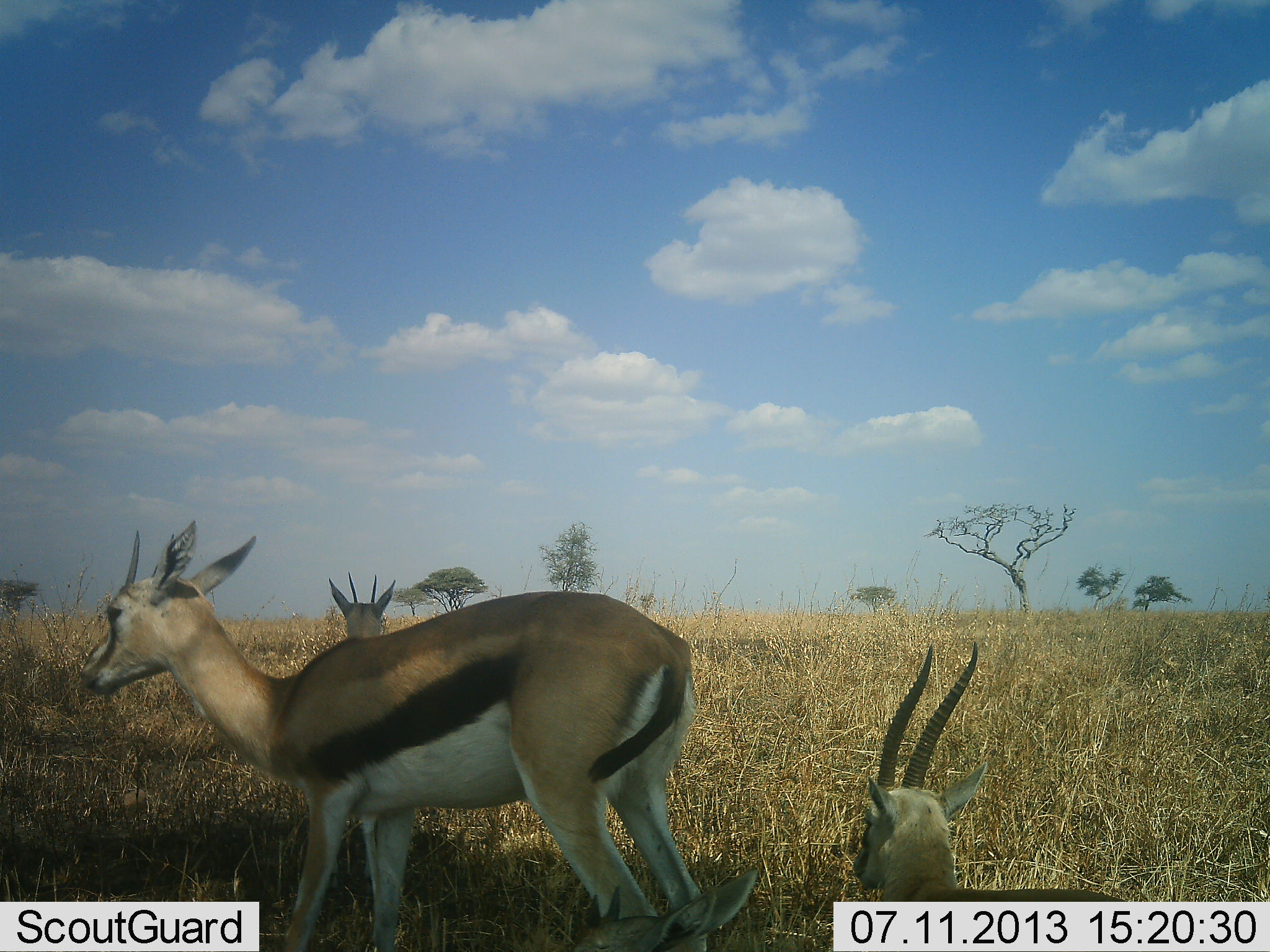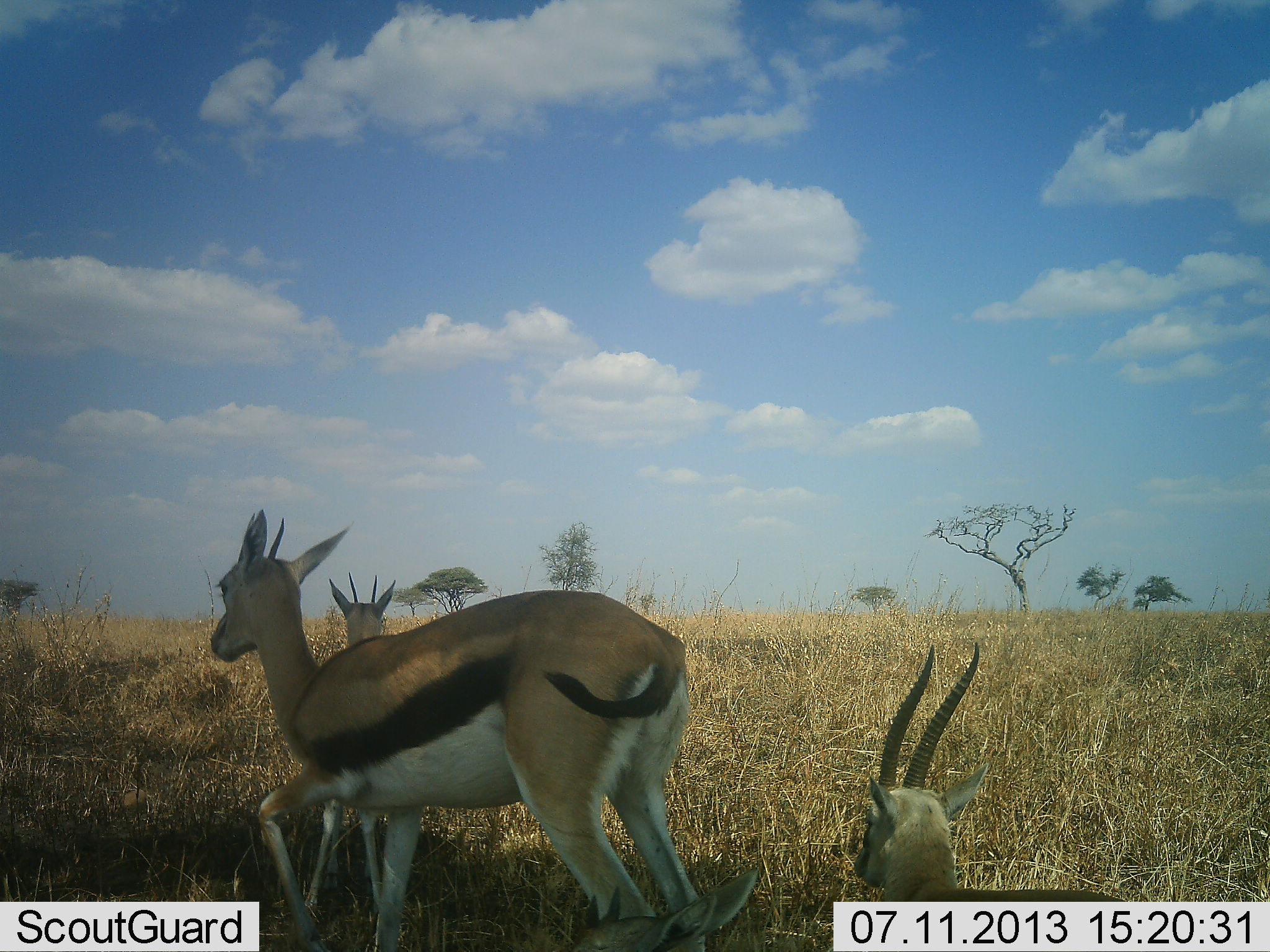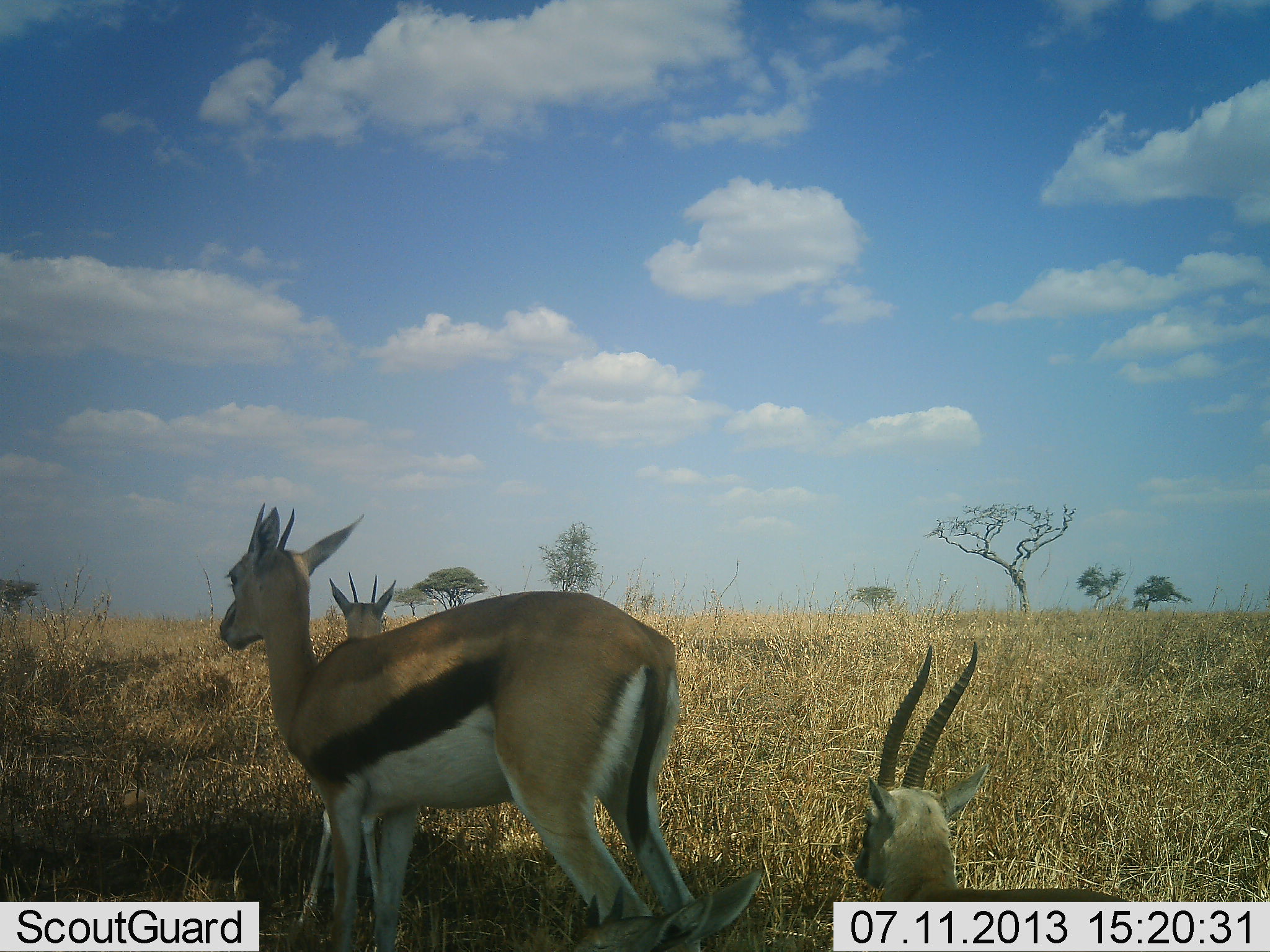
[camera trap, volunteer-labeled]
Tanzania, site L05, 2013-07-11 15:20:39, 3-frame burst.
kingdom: Animalia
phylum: Chordata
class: Mammalia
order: Artiodactyla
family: Bovidae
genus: Eudorcas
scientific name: Eudorcas thomsonii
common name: thomson's gazelle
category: gazellethomsons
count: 3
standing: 74%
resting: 85%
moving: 12%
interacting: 6%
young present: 3%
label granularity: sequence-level